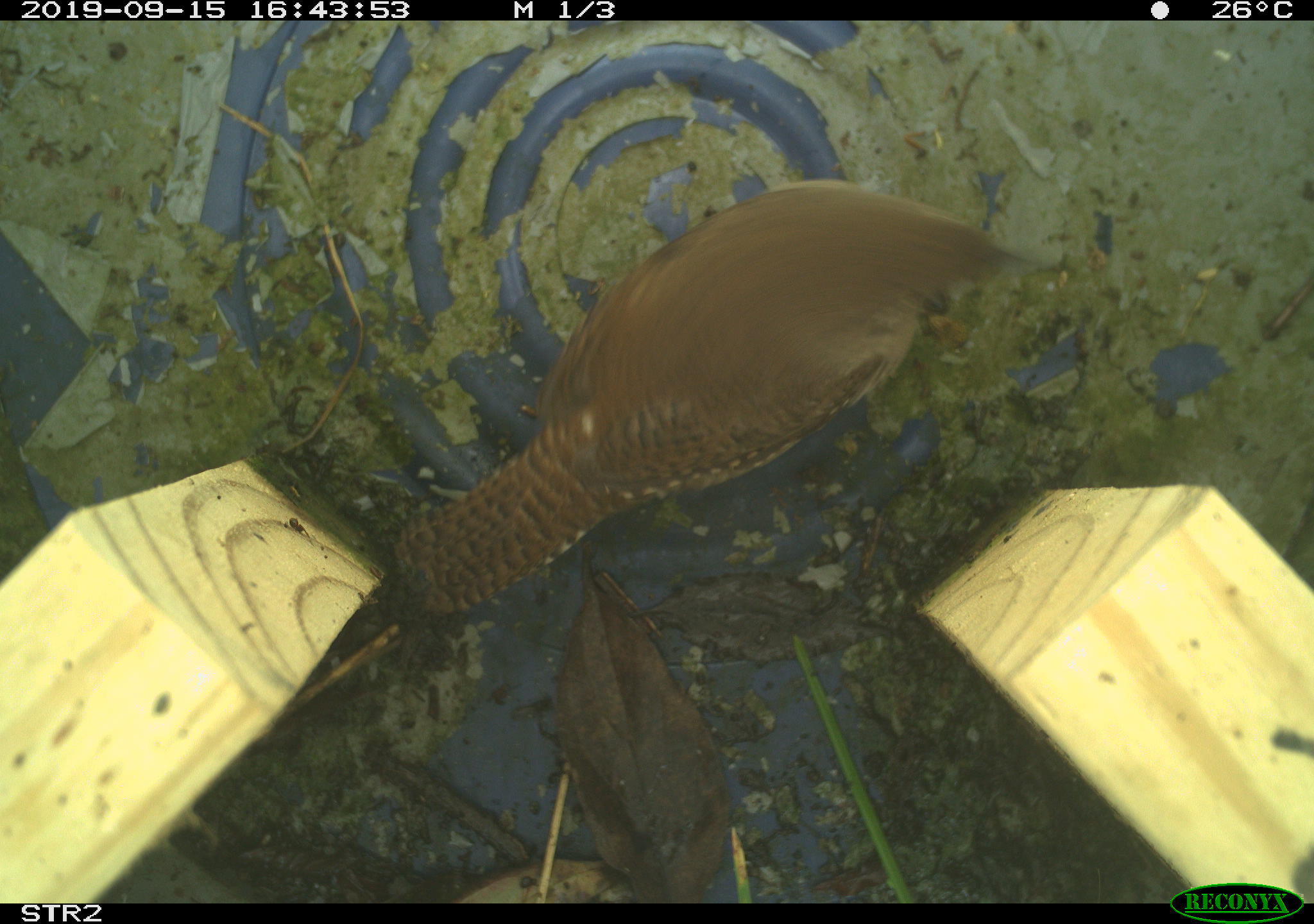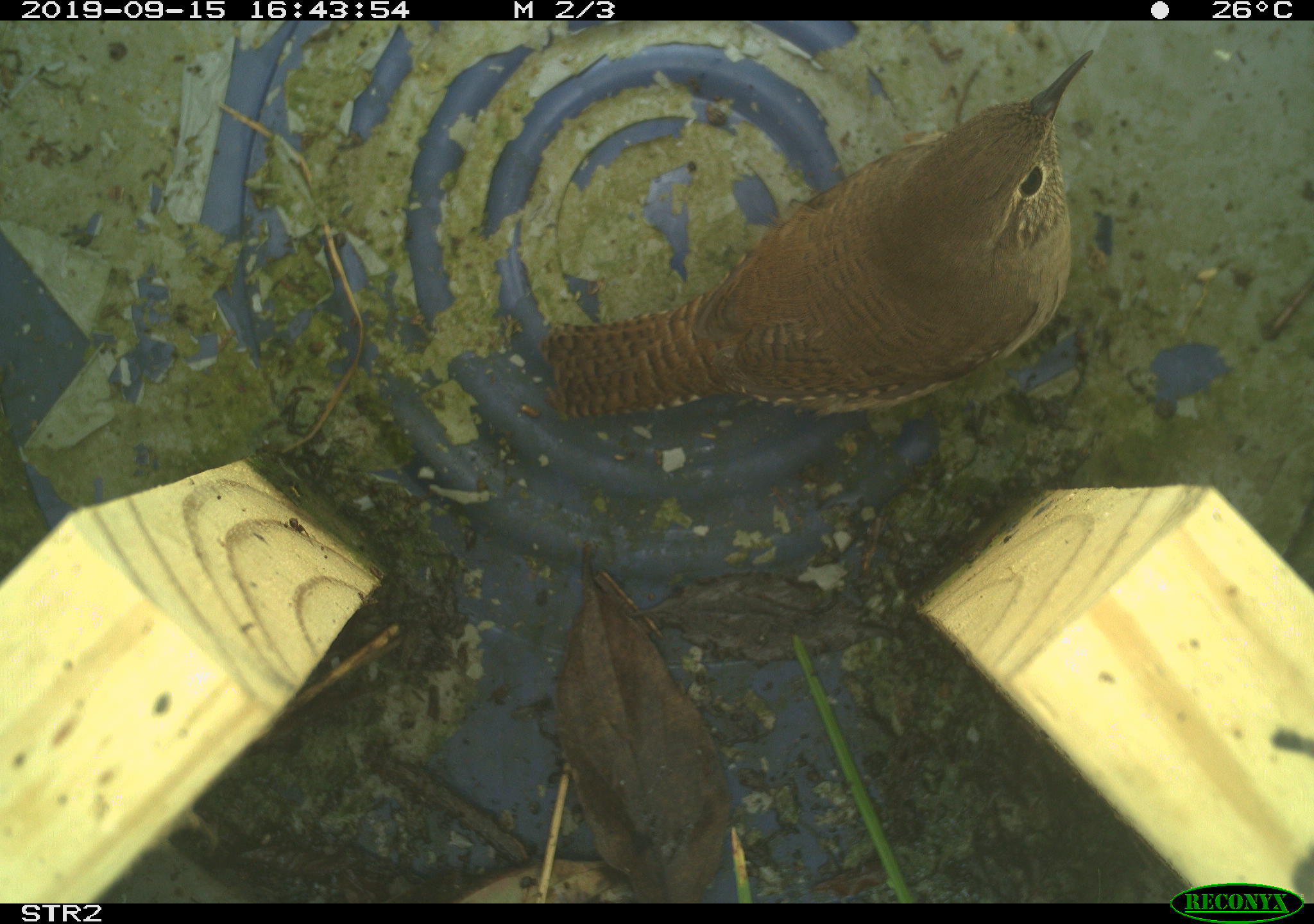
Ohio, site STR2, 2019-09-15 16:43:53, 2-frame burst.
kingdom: Animalia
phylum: Chordata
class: Aves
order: Passeriformes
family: Troglodytidae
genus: Troglodytes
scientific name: Troglodytes aedon aedon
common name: northern house wren